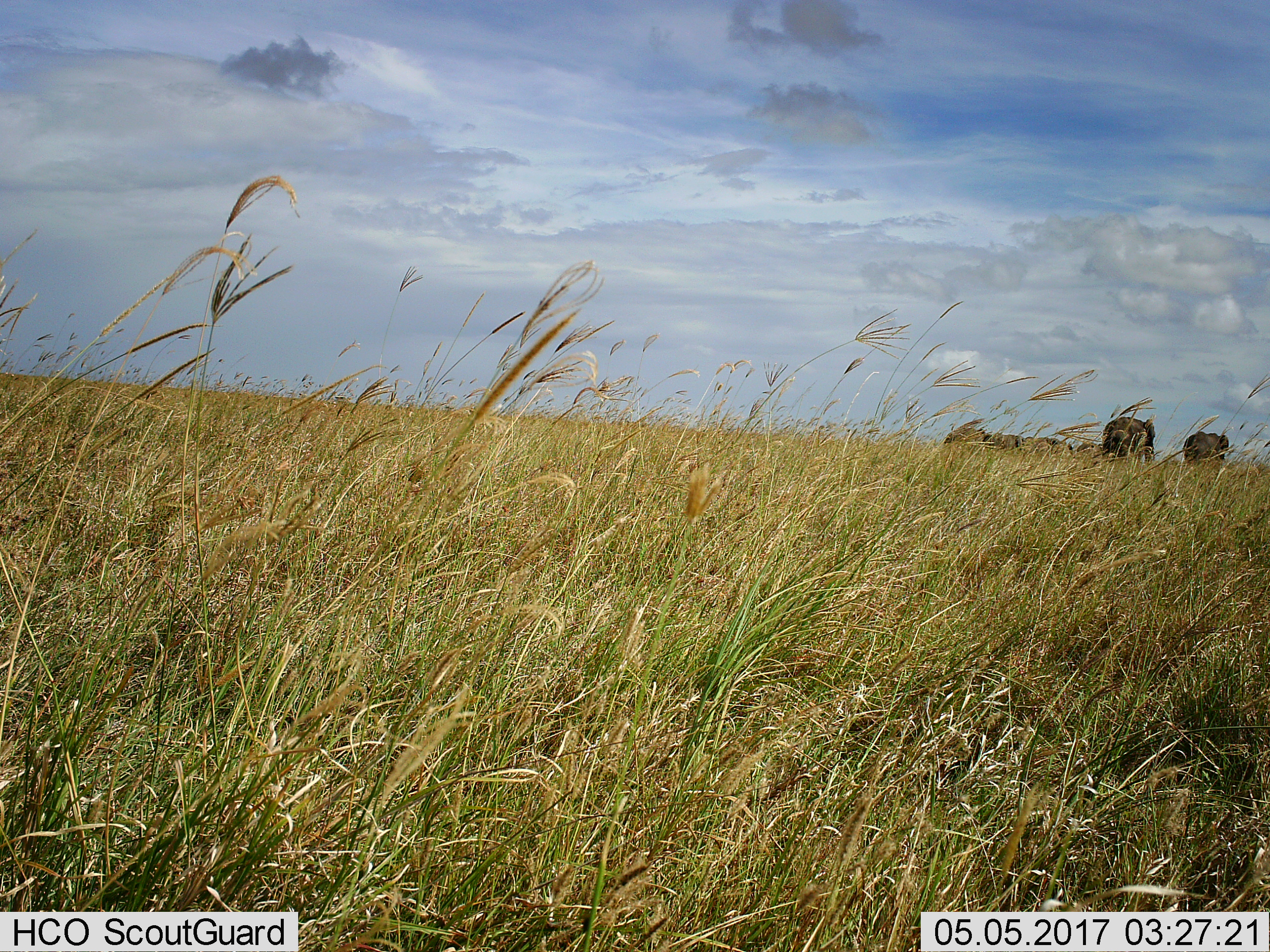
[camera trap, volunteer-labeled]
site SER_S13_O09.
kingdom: Animalia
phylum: Chordata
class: Mammalia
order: Proboscidea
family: Elephantidae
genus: Loxodonta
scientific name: Loxodonta africana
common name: african bush elephant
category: elephant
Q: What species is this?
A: Elephant (african bush elephant) (Loxodonta africana).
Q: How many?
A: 6.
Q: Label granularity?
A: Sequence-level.